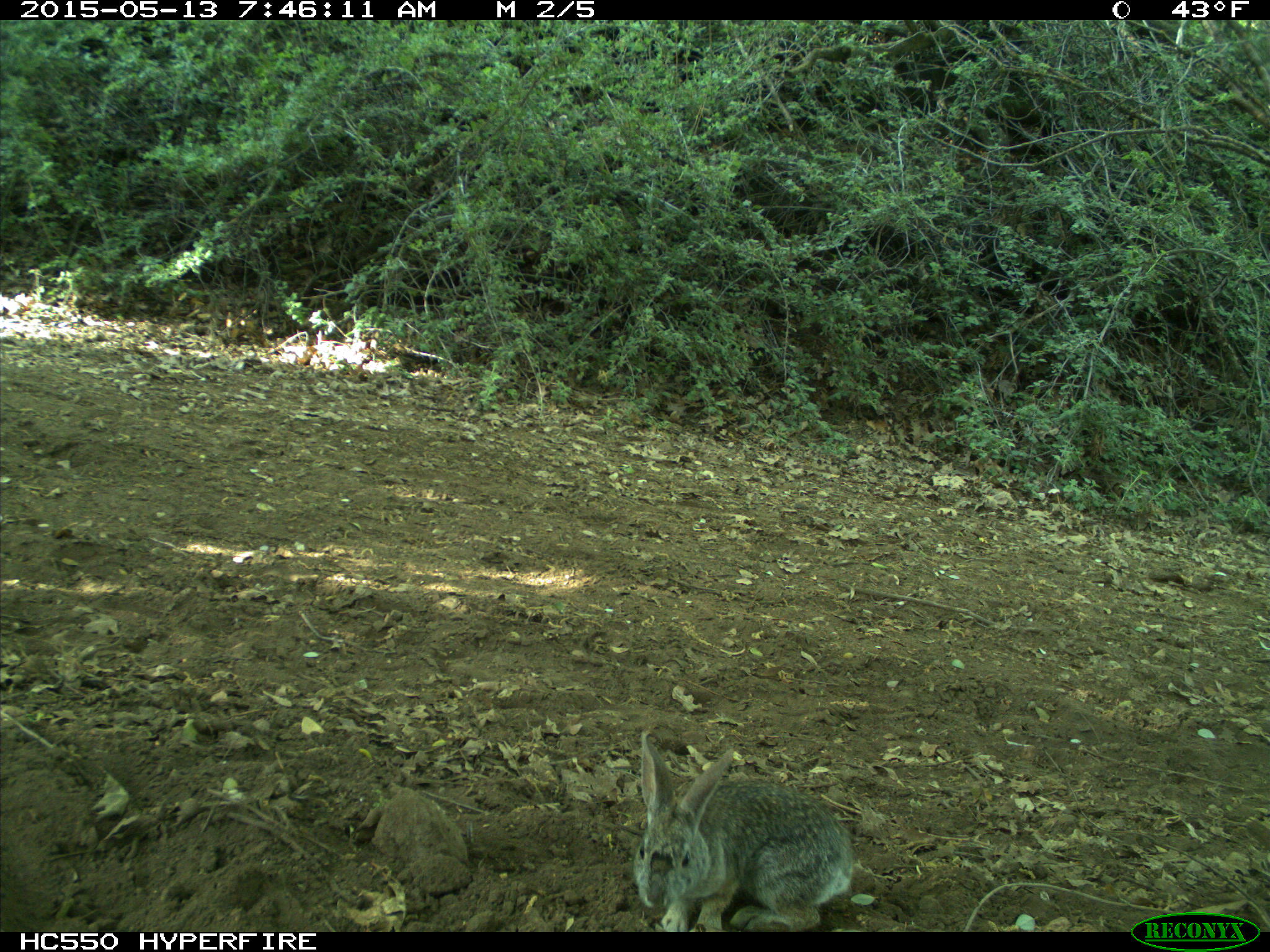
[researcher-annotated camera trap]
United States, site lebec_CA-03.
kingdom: Animalia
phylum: Chordata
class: Mammalia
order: Lagomorpha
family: Leporidae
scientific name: Leporidae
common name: rabbits and hares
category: unidentified rabbit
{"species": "unidentified rabbit (rabbits and hares) (Leporidae)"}